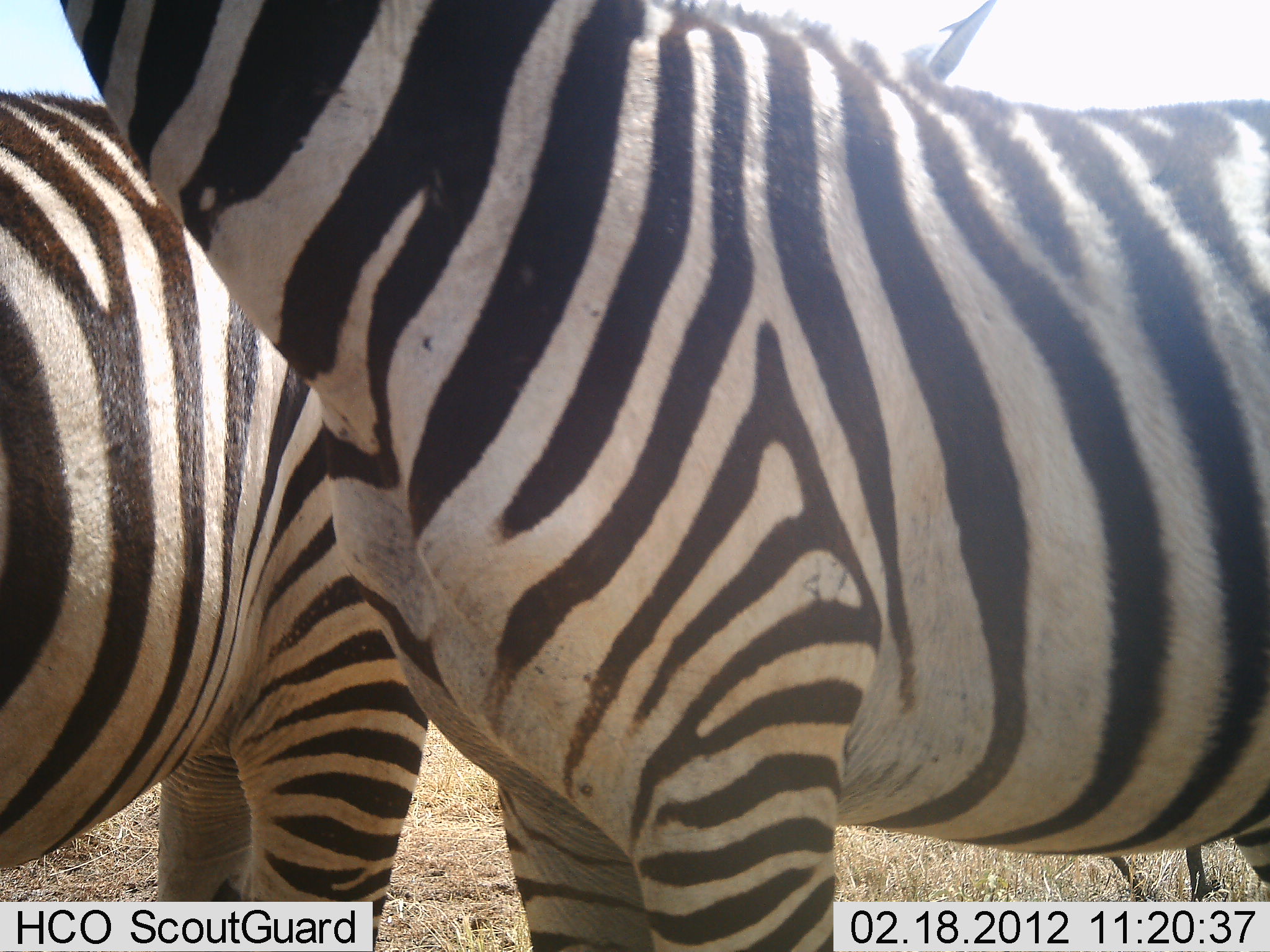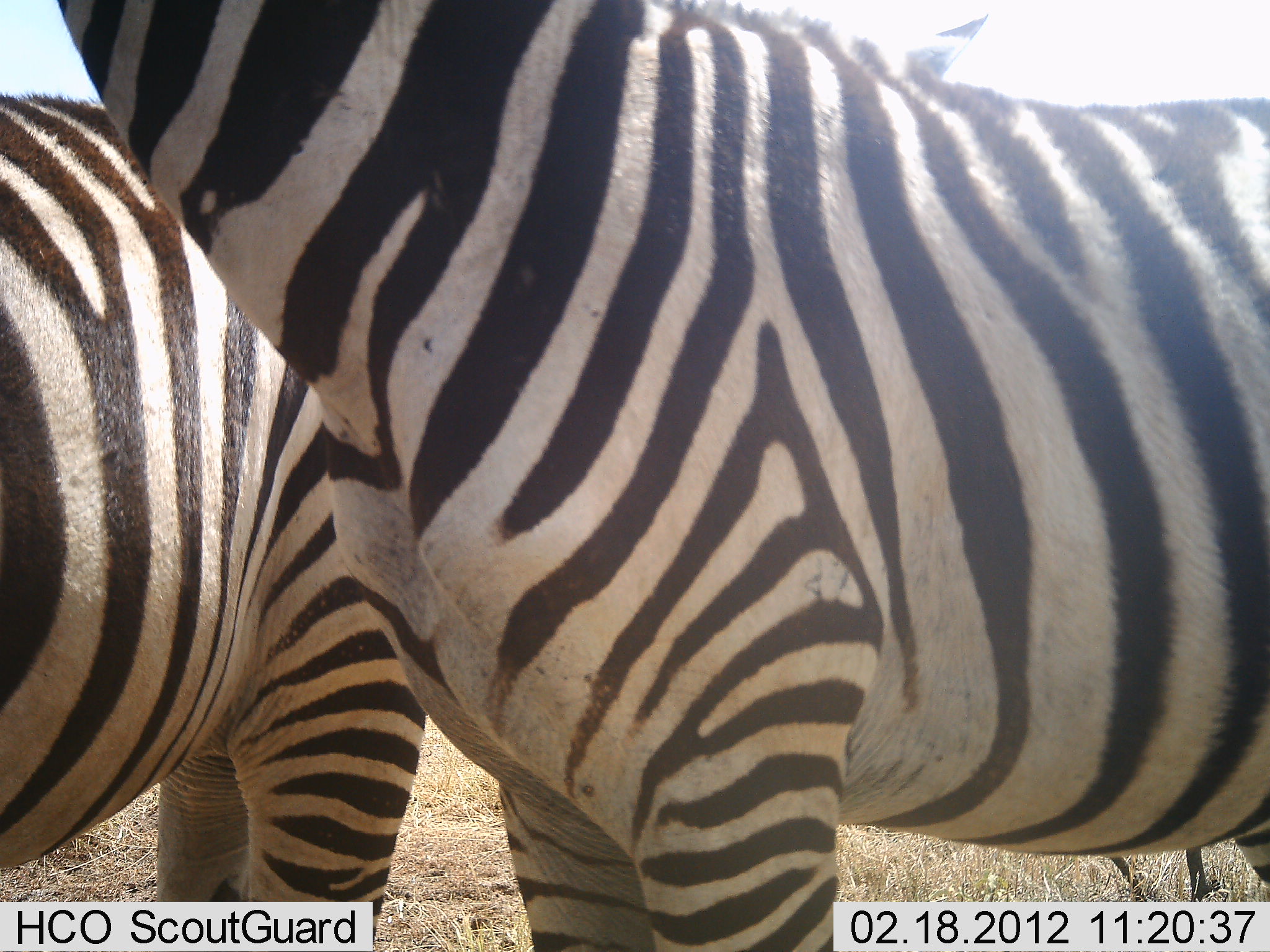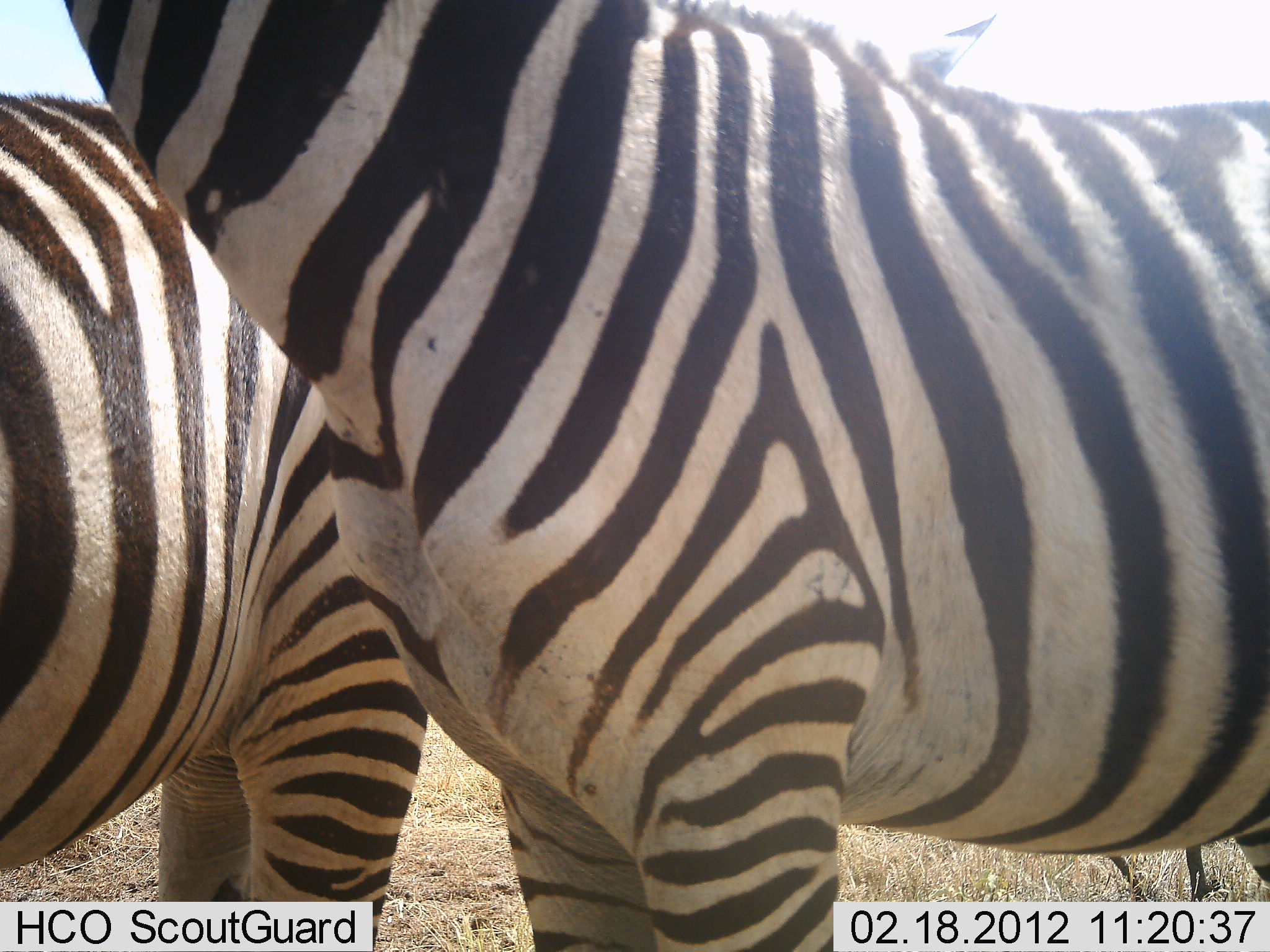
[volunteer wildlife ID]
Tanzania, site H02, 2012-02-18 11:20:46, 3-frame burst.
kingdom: Animalia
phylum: Chordata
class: Mammalia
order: Perissodactyla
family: Equidae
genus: Equus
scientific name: Equus quagga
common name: plains zebra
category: zebra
Zebra (plains zebra) (Equus quagga), count 2. Behavior (volunteer vote fractions): standing 93%, resting 0%, moving 7%, interacting 7%. Young present (vote fraction): 0%. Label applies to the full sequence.